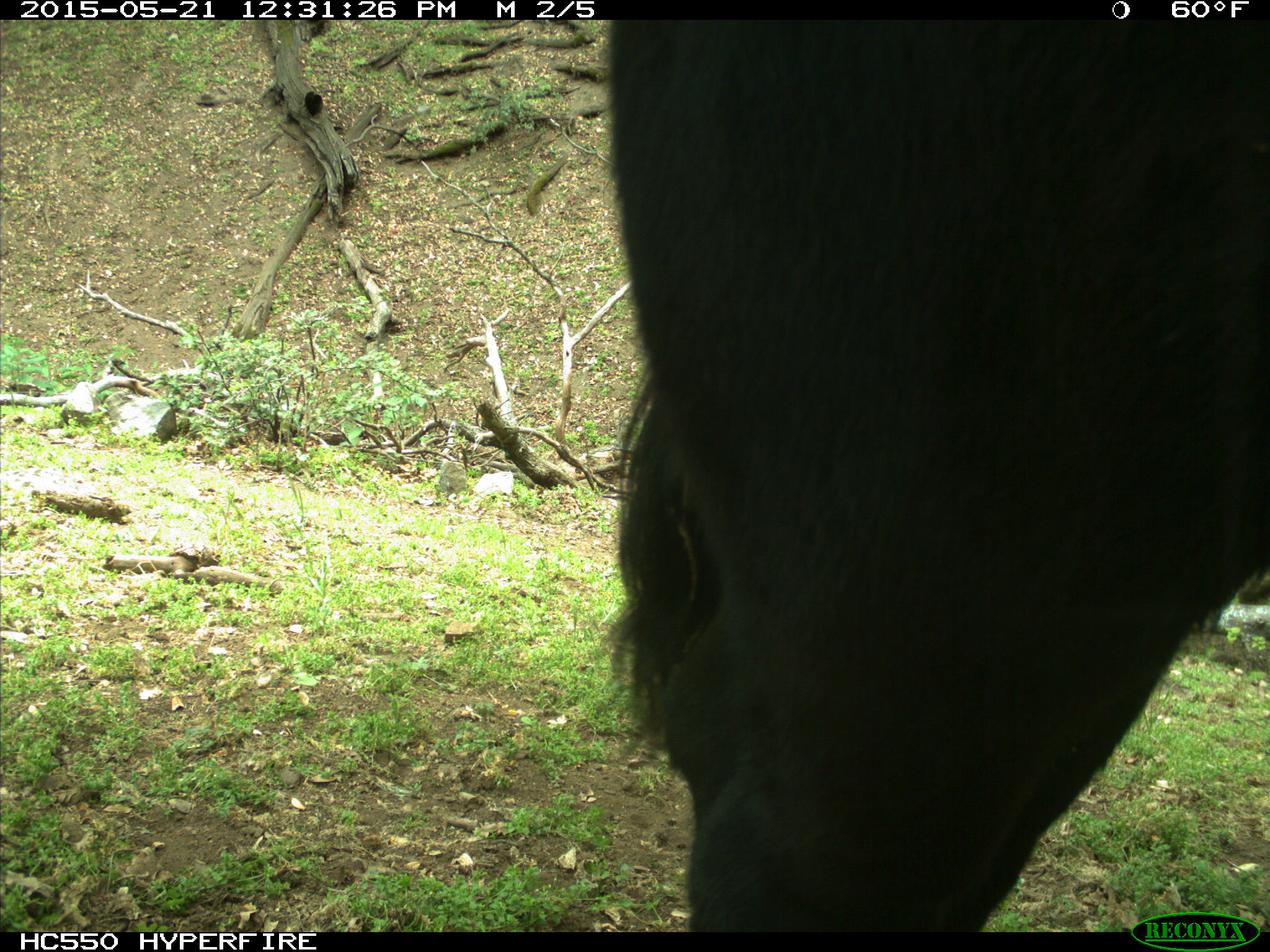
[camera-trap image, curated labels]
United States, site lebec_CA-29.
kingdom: Animalia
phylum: Chordata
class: Mammalia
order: Artiodactyla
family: Bovidae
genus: Bos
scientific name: Bos taurus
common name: domestic cow